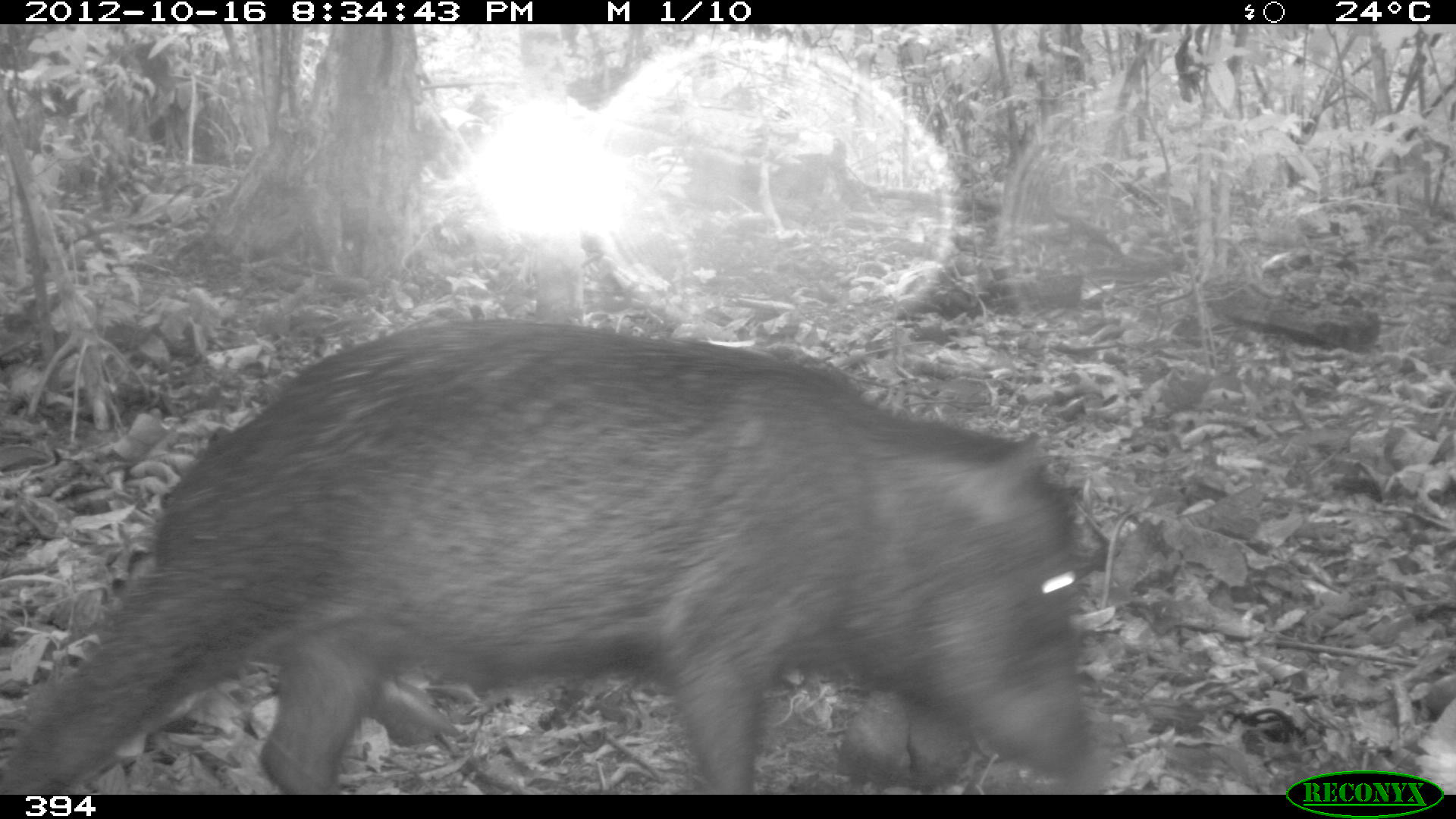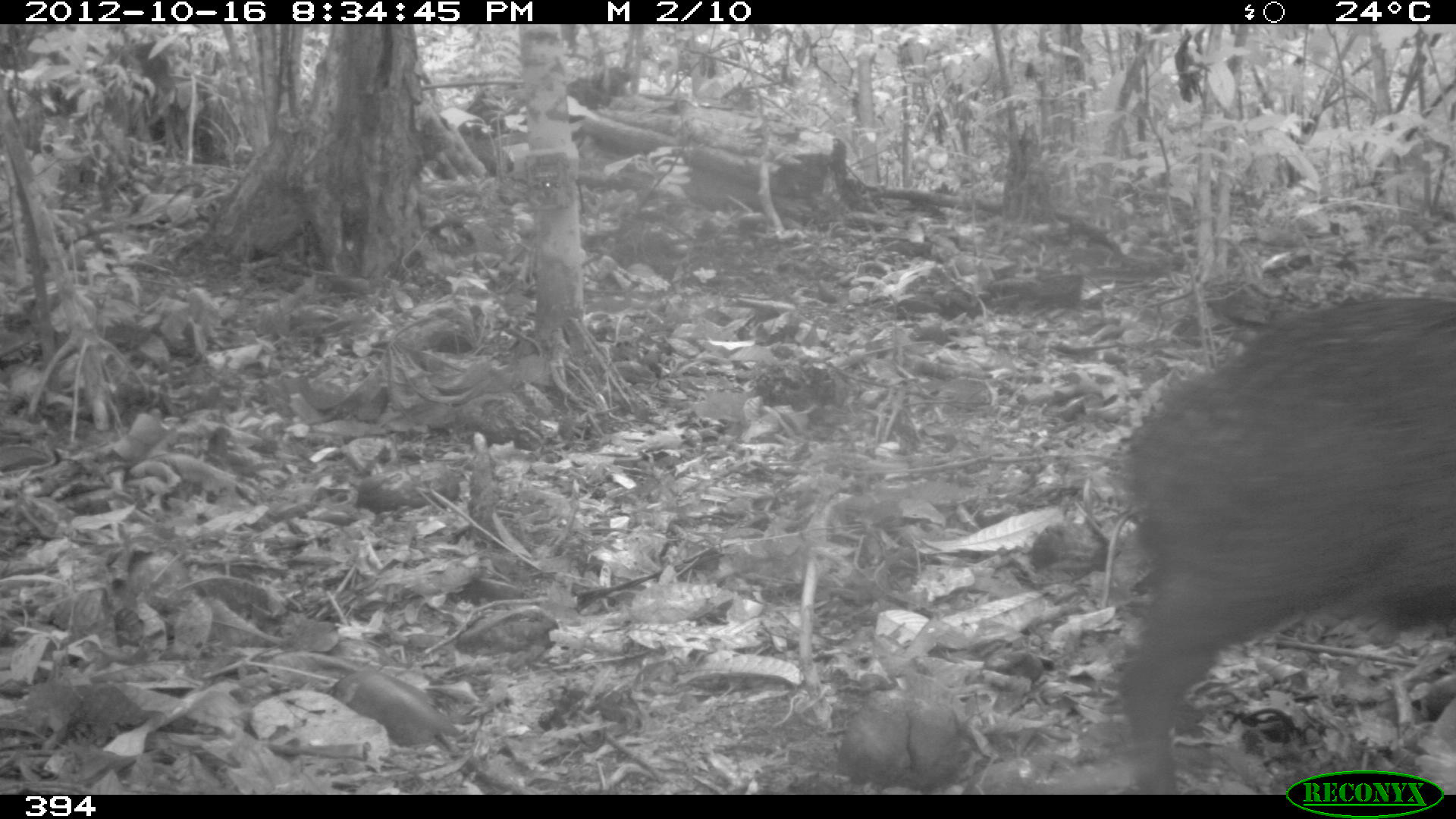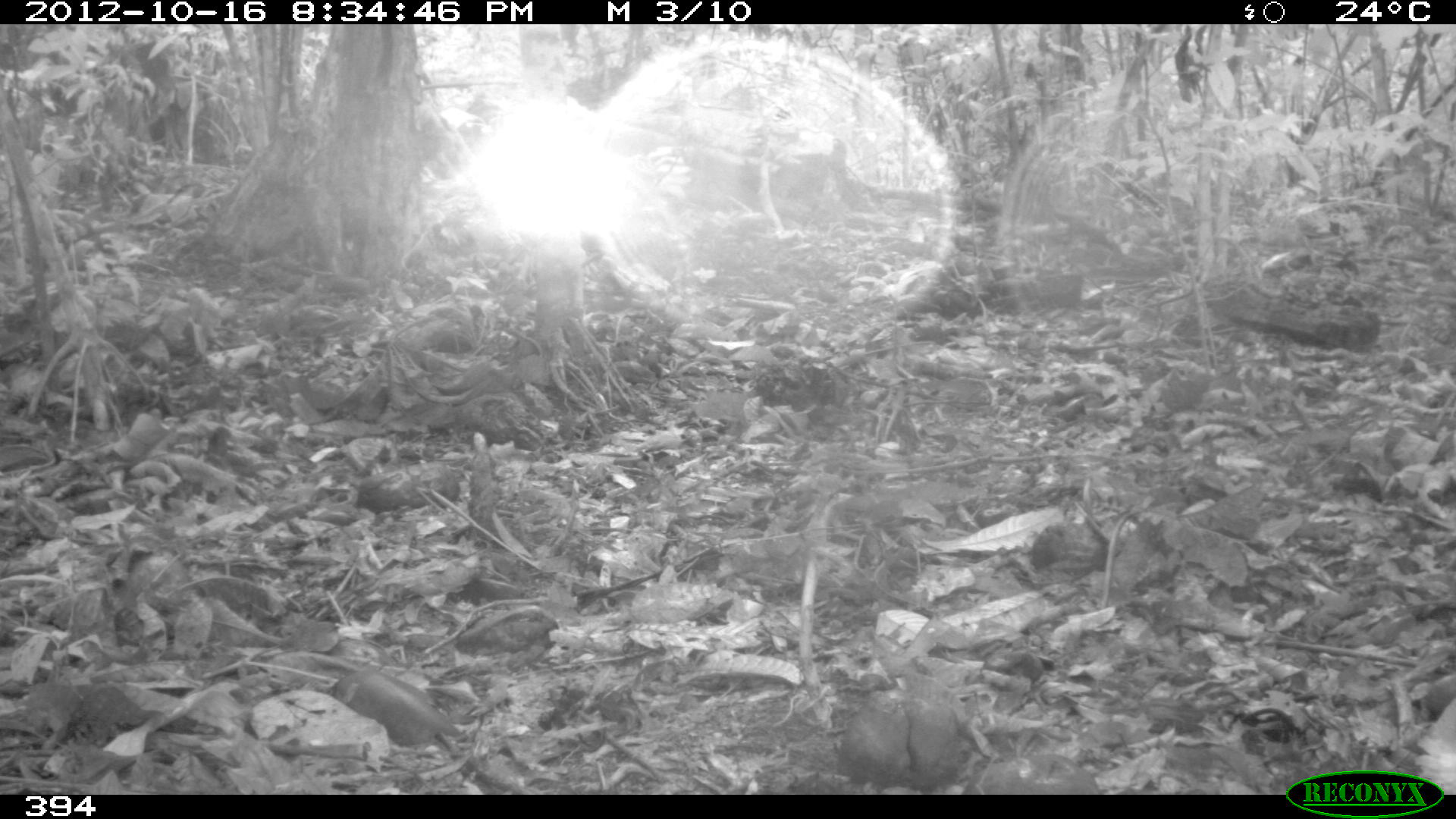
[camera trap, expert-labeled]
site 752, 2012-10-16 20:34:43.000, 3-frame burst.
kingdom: Animalia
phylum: Chordata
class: Mammalia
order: Artiodactyla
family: Tayassuidae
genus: Tayassu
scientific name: Tayassu pecari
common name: white-lipped peccary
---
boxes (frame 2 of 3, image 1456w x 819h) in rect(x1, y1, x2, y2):
tayassu pecari: rect(1119, 295, 1456, 794)